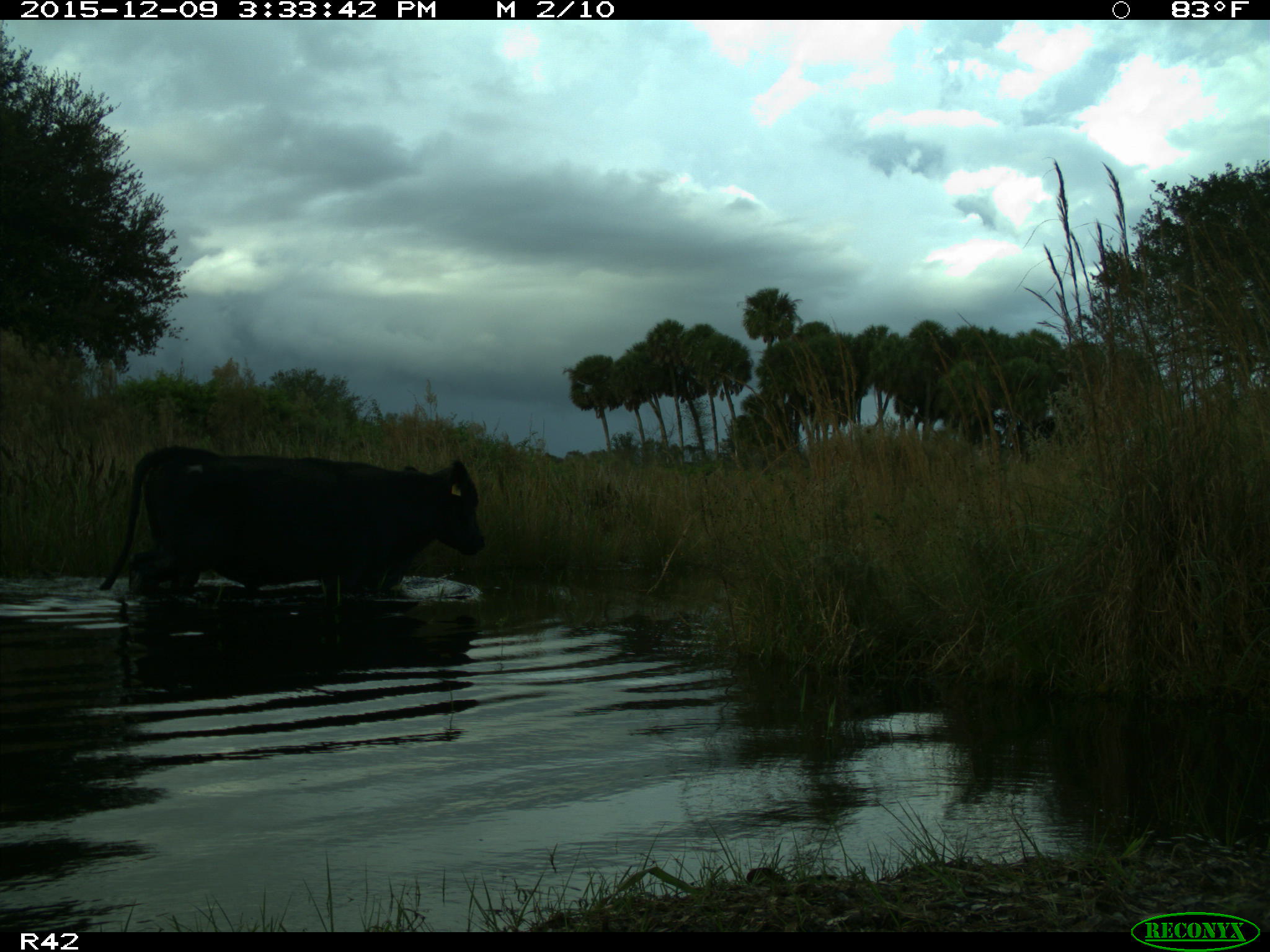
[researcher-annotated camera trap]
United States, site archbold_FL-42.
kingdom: Animalia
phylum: Chordata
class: Mammalia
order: Artiodactyla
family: Bovidae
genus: Bos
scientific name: Bos taurus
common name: domestic cow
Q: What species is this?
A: Bos taurus (domestic cow).